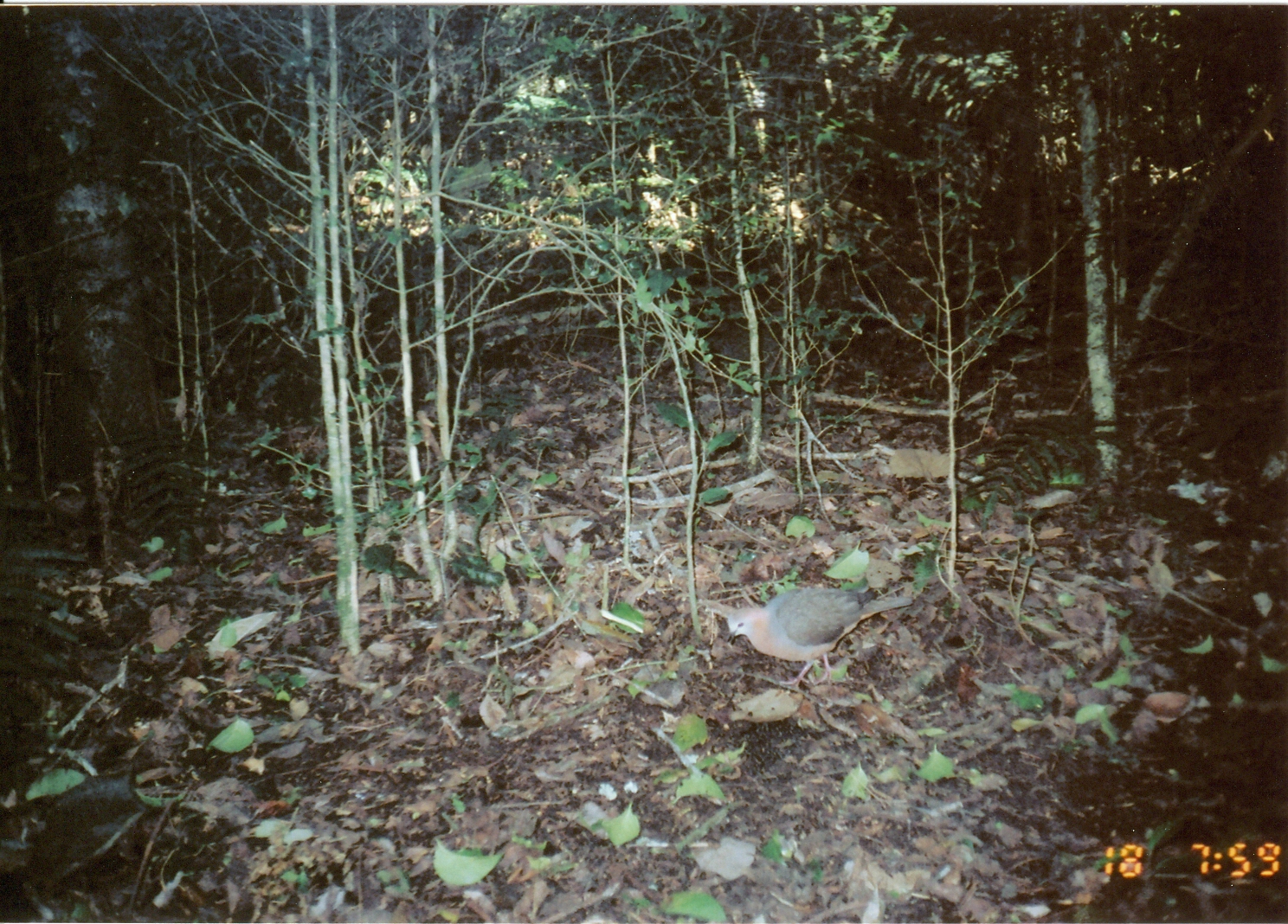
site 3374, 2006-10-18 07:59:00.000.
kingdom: Animalia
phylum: Chordata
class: Aves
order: Columbiformes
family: Columbidae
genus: Columba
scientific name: Columba larvata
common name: lemon dove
Columba larvata (lemon dove), count 1.